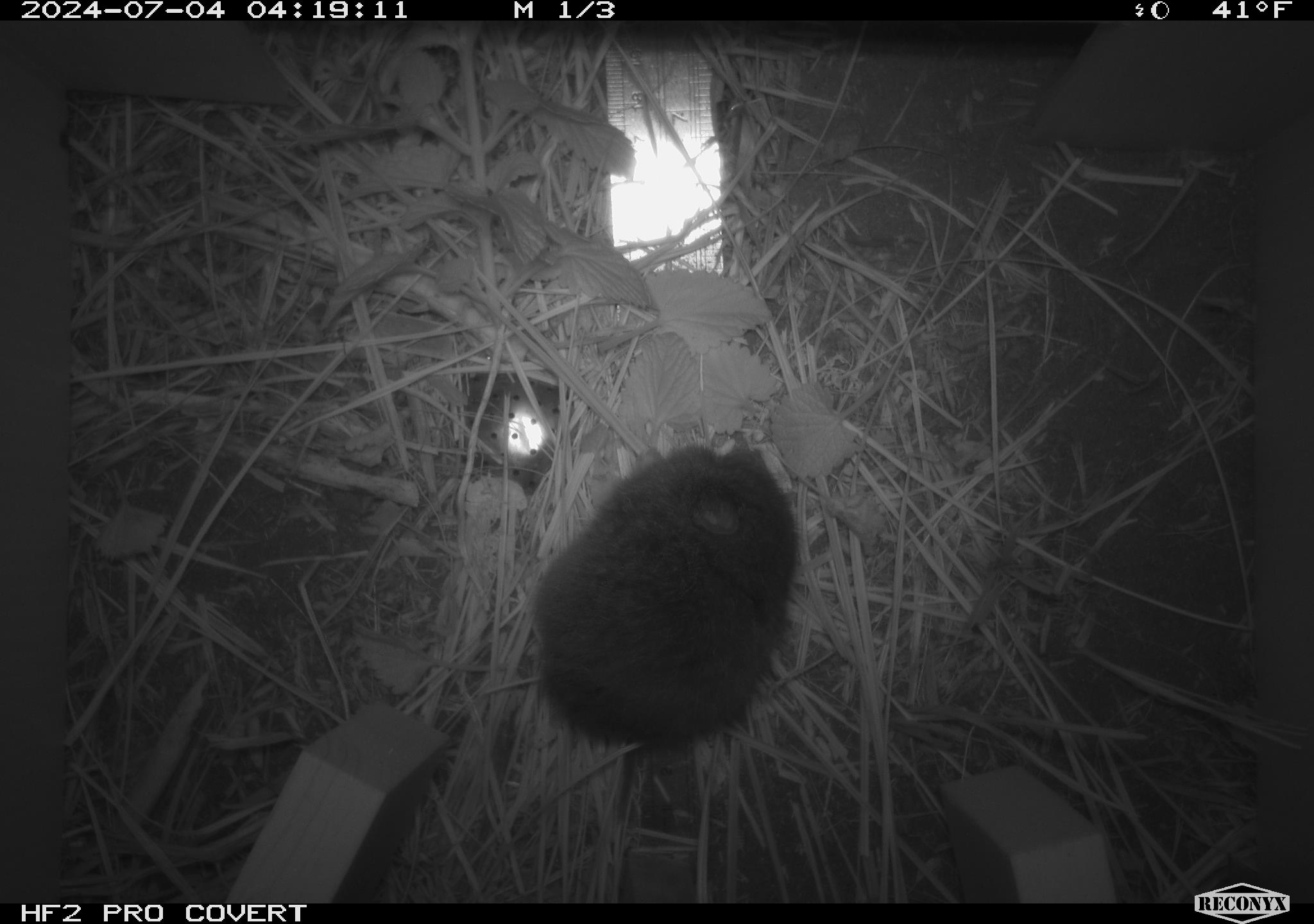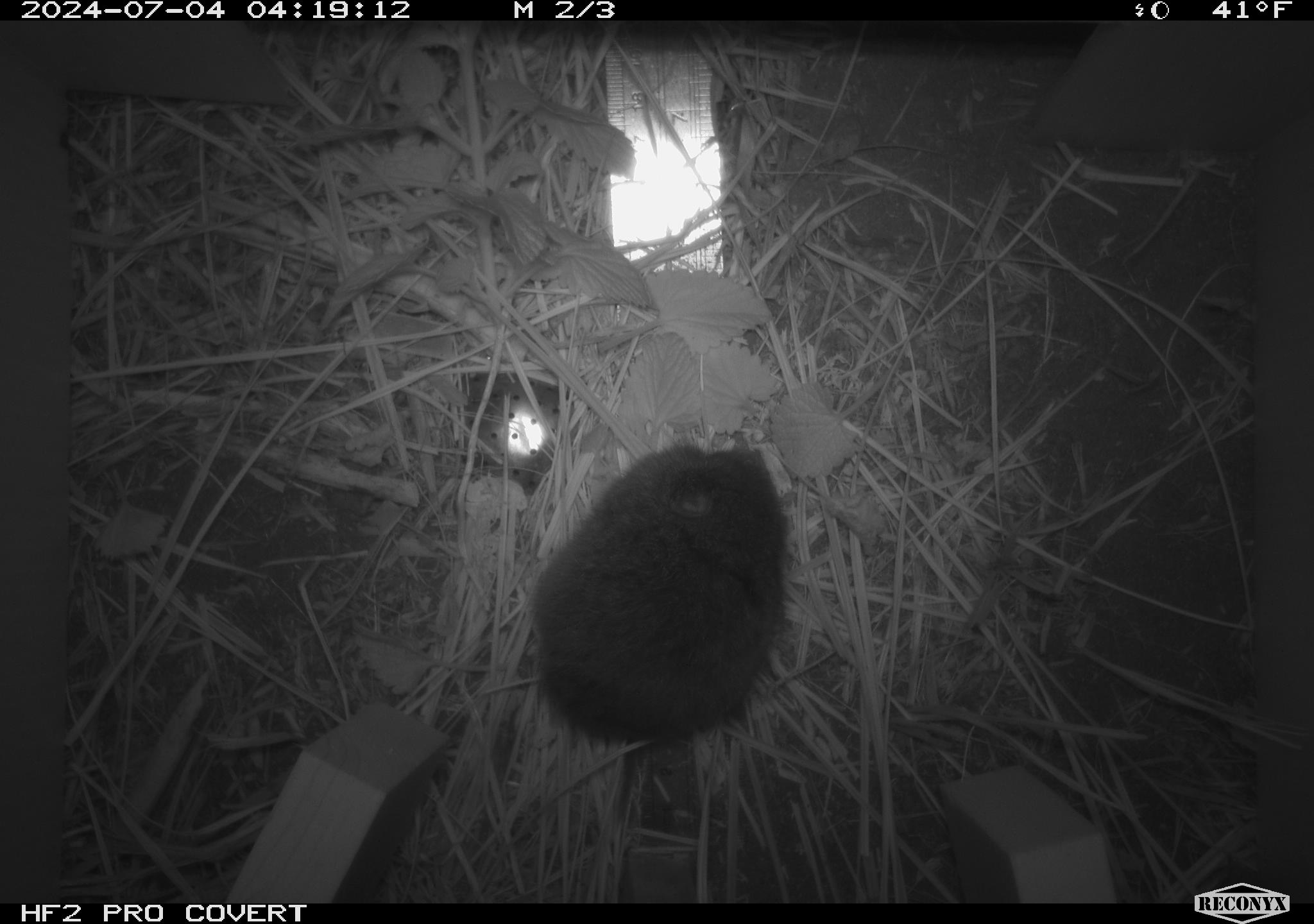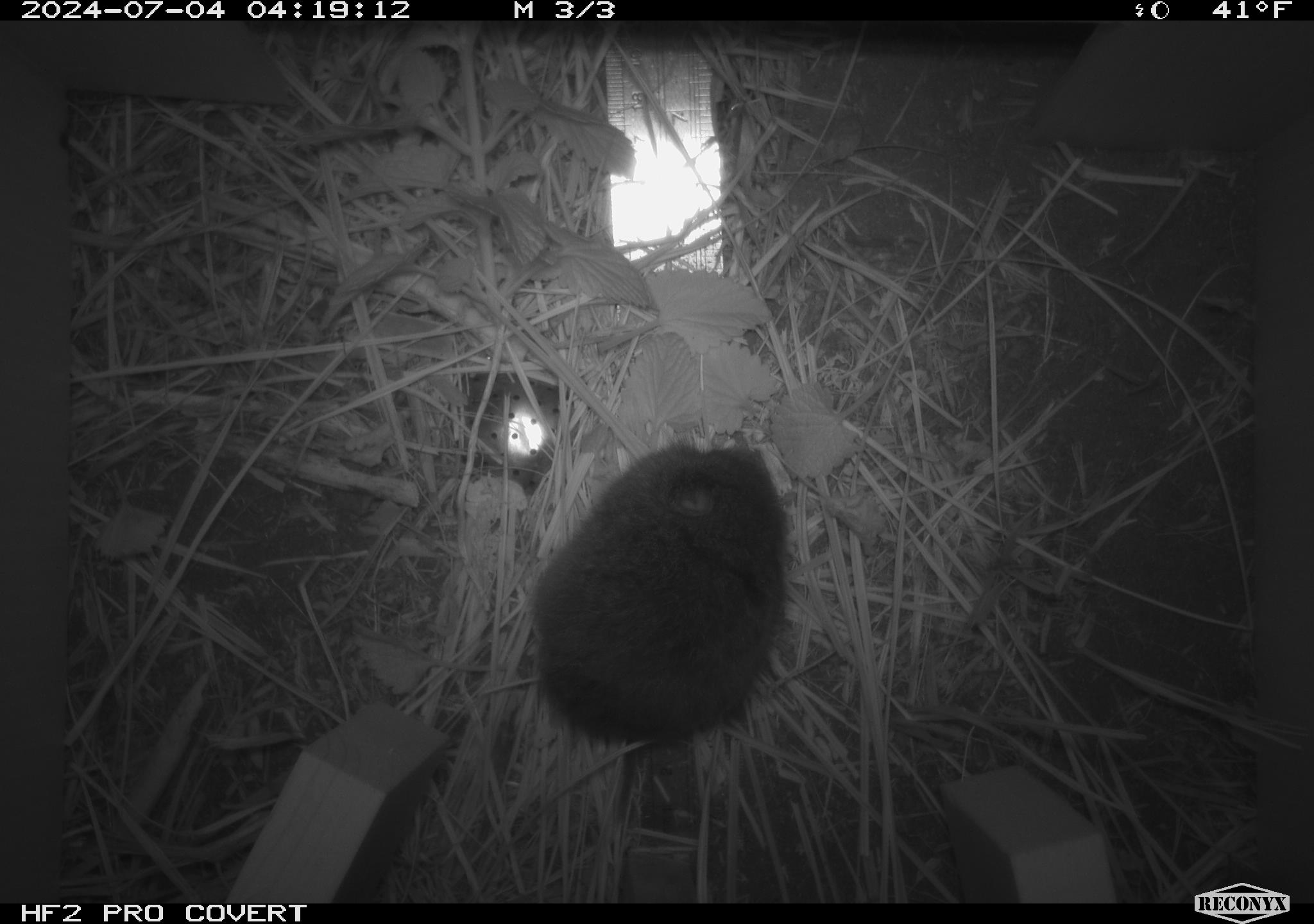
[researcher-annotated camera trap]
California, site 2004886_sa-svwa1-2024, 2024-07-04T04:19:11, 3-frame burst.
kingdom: Animalia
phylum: Chordata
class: Mammalia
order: Rodentia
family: Cricetidae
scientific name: Arvicolinae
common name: voles, lemmings, and muskrats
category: arvicolinae subfamily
Arvicolinae subfamily (voles, lemmings, and muskrats) (Arvicolinae).